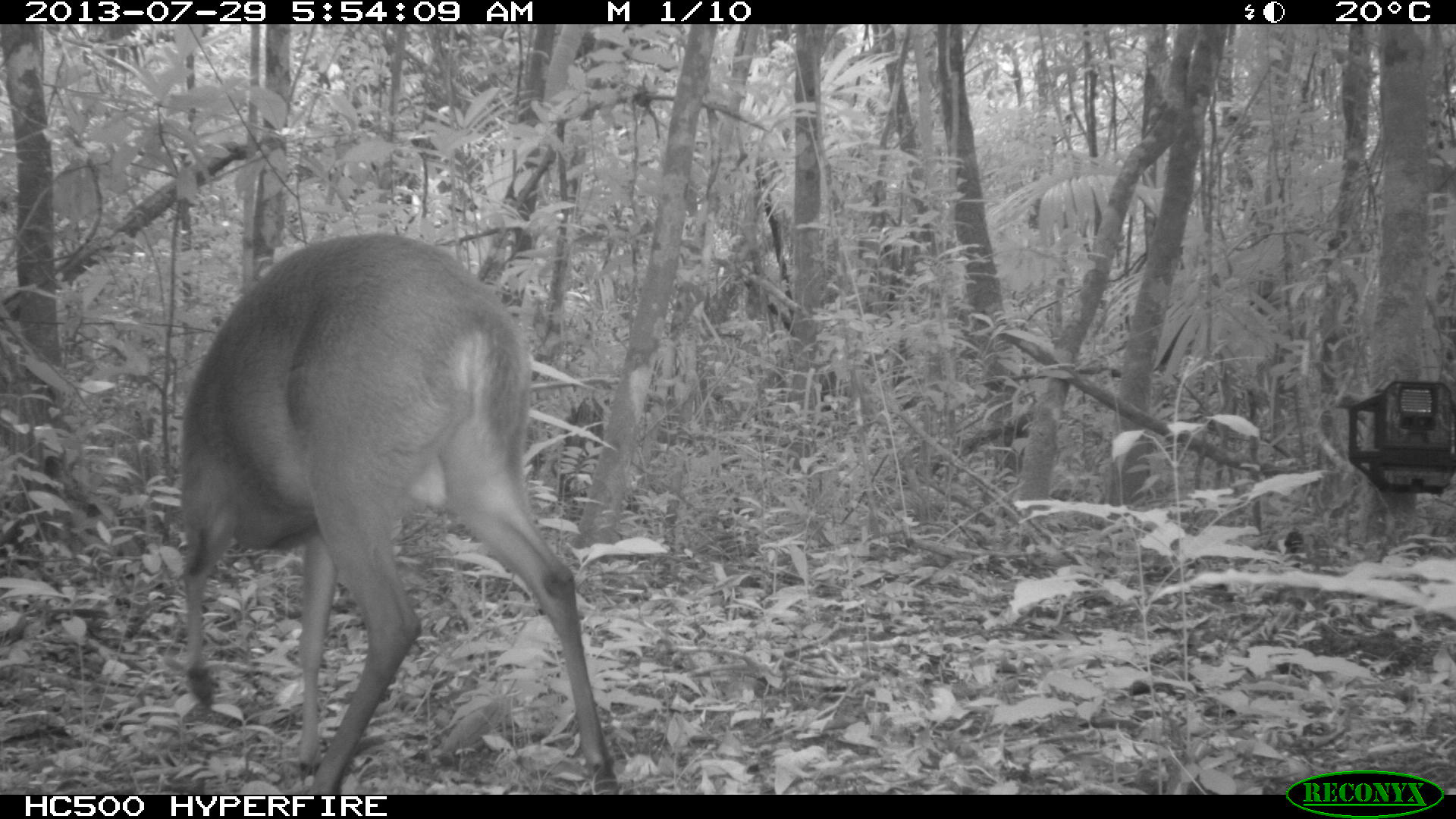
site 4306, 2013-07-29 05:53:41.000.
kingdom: Animalia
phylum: Chordata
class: Mammalia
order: Artiodactyla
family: Cervidae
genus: Mazama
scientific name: Mazama temama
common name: central american red brocket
Mazama temama (central american red brocket), count 1, sex male.